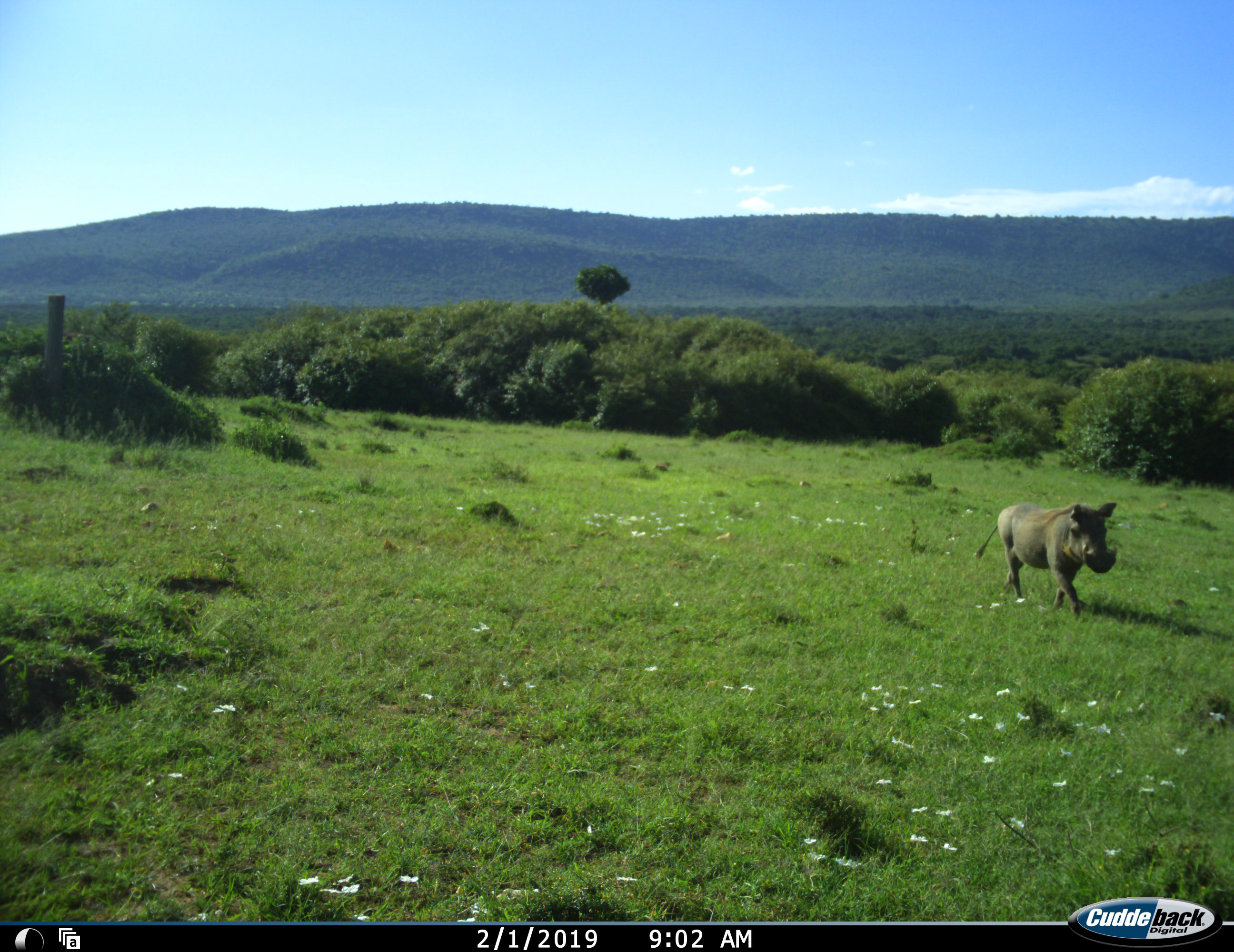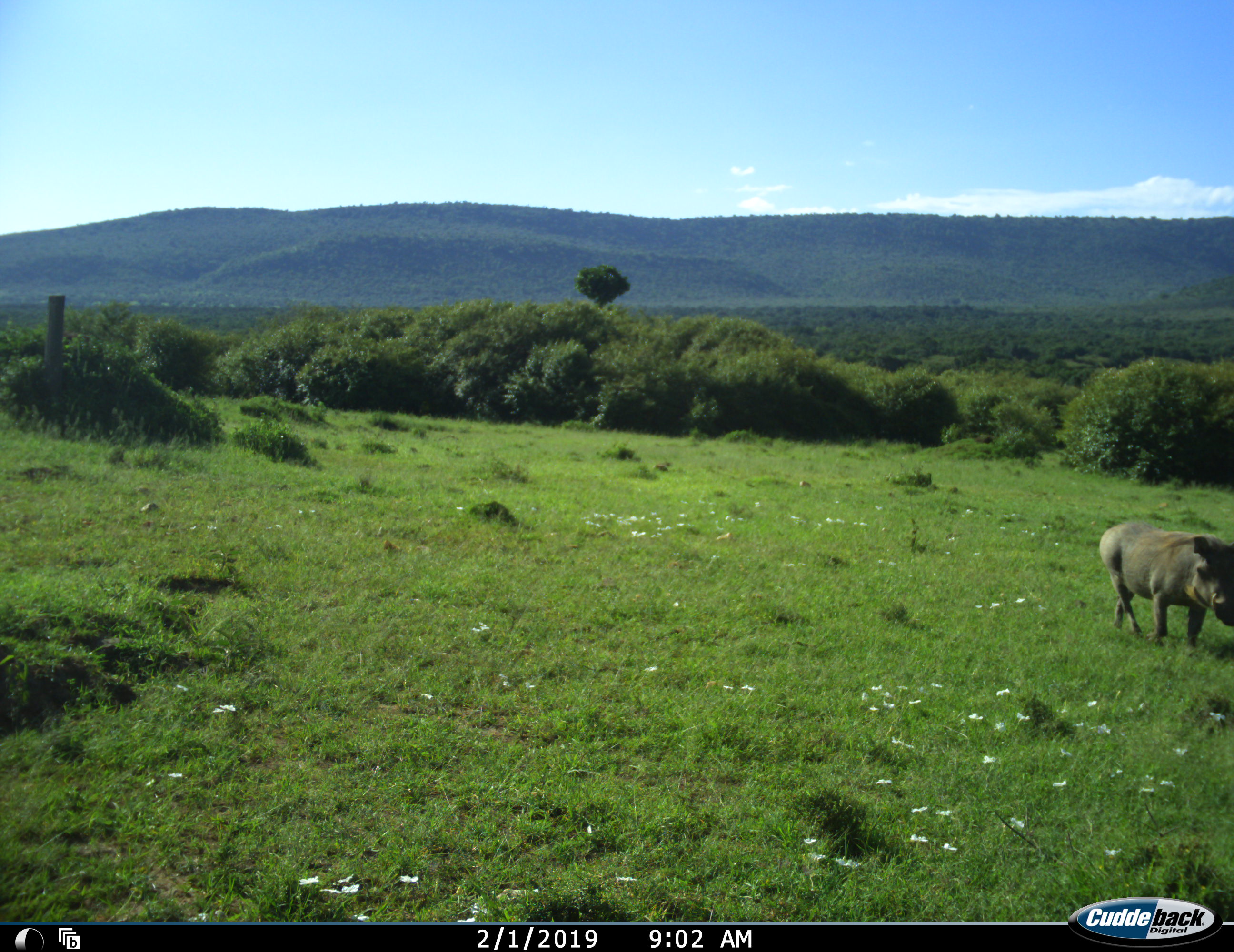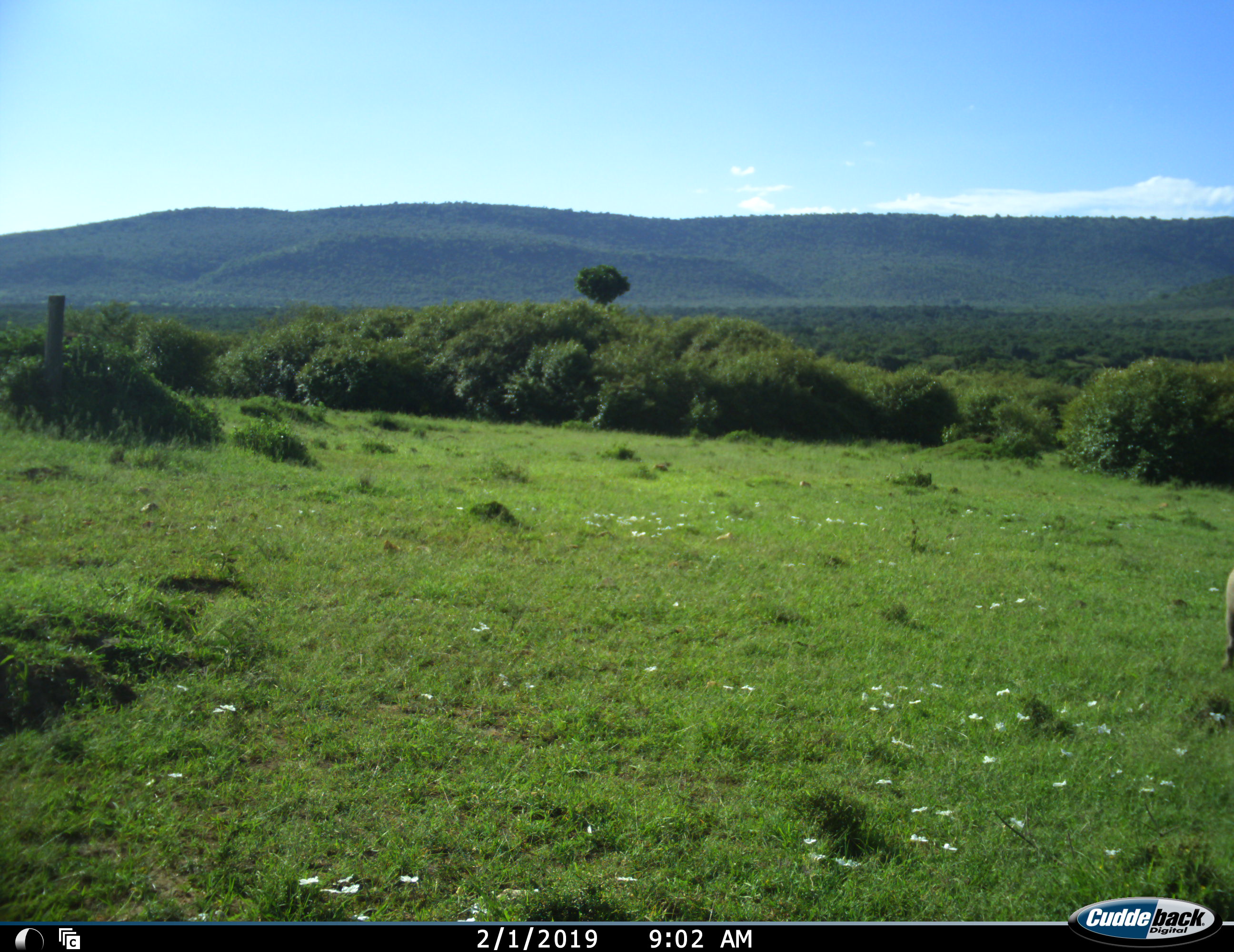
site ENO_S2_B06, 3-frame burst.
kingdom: Animalia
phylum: Chordata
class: Mammalia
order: Artiodactyla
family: Suidae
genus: Phacochoerus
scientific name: Phacochoerus africanus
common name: warthog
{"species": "warthog (Phacochoerus africanus)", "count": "1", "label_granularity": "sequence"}